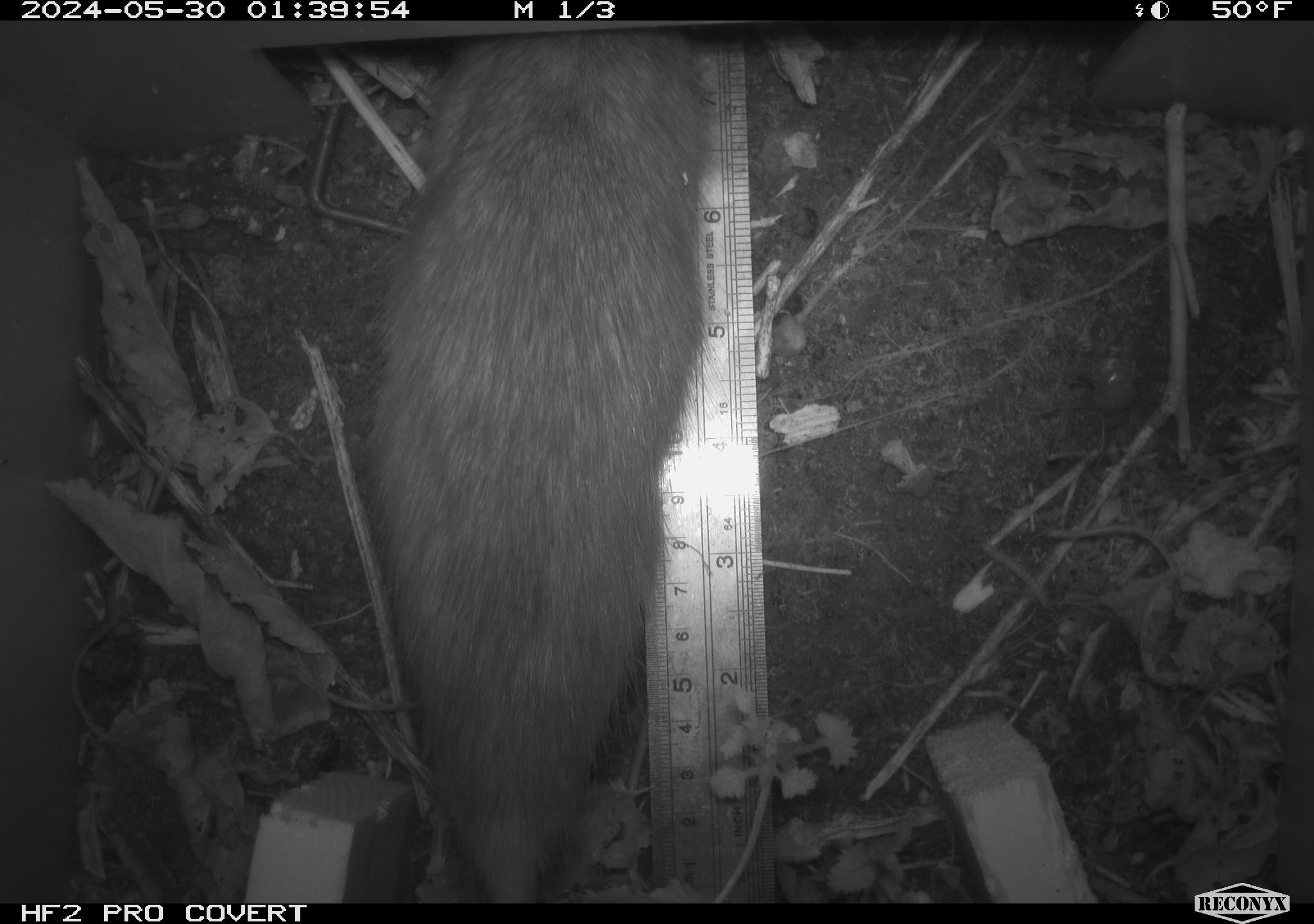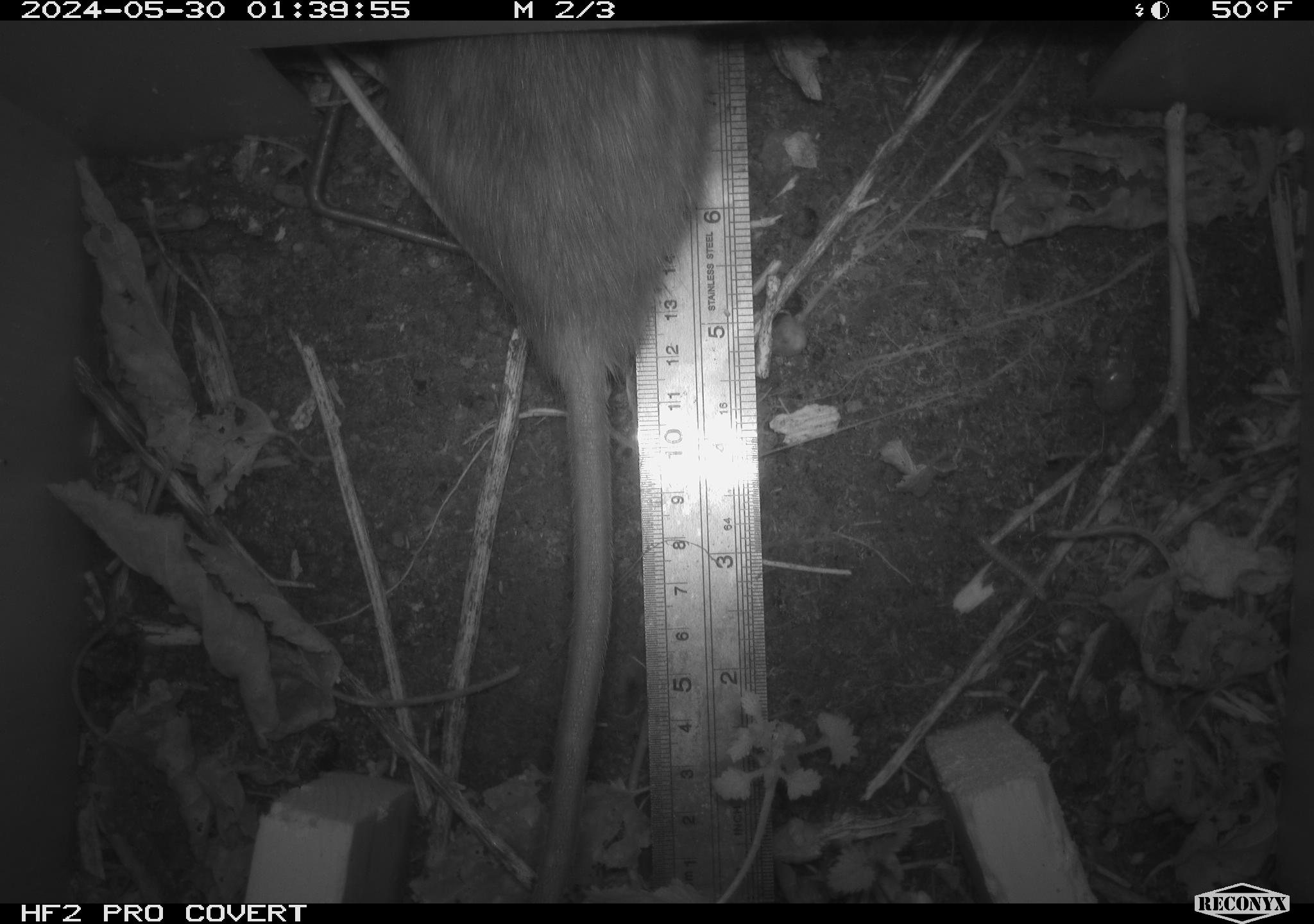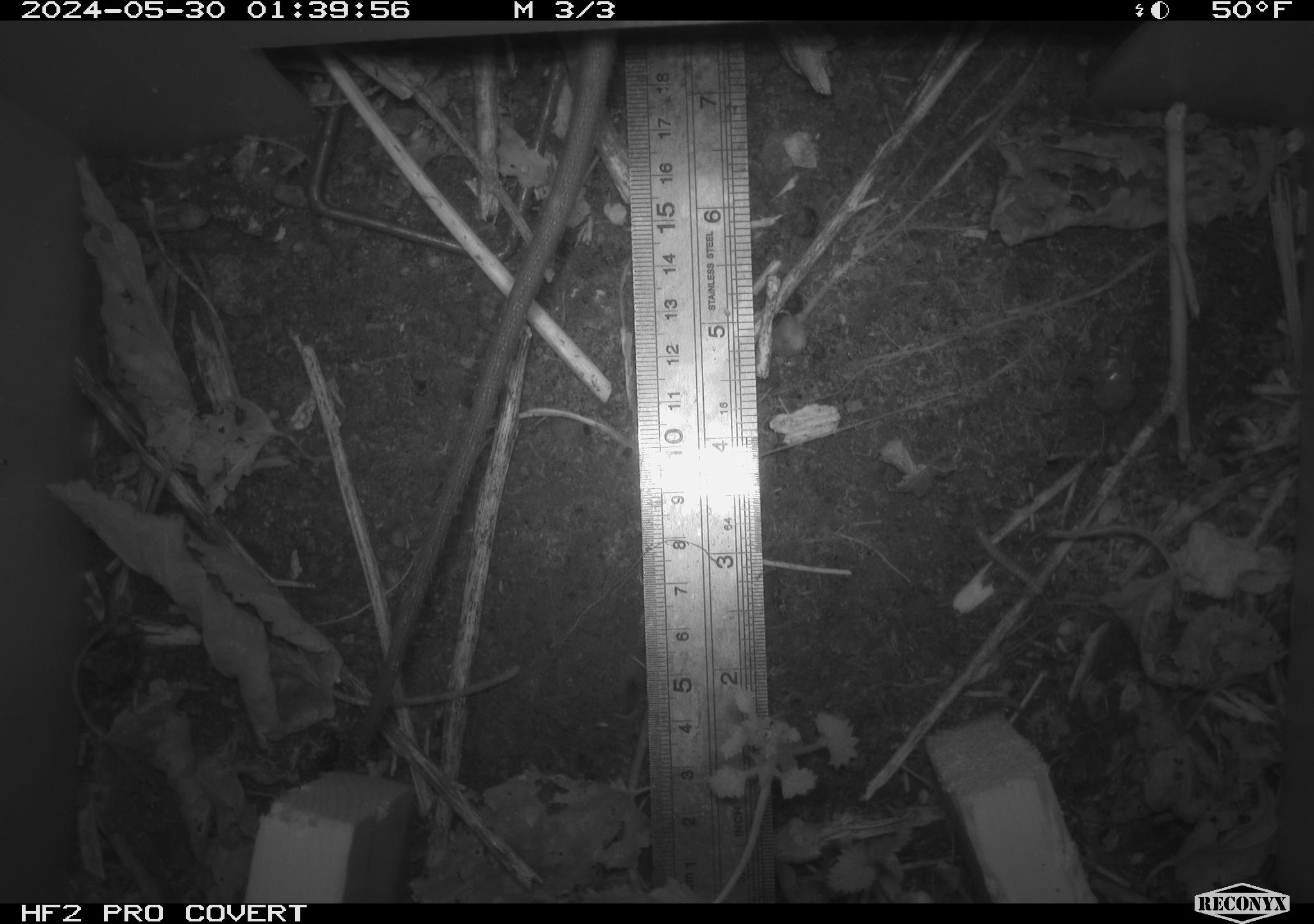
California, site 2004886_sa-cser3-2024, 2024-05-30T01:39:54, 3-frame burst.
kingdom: Animalia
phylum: Chordata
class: Mammalia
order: Rodentia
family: Muridae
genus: Rattus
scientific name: Rattus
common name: rat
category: rattus species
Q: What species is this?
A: Rattus species (rat) (Rattus).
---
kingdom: Animalia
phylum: Chordata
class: Mammalia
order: Rodentia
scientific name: Rodentia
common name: rodent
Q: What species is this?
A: Rodent (Rodentia).